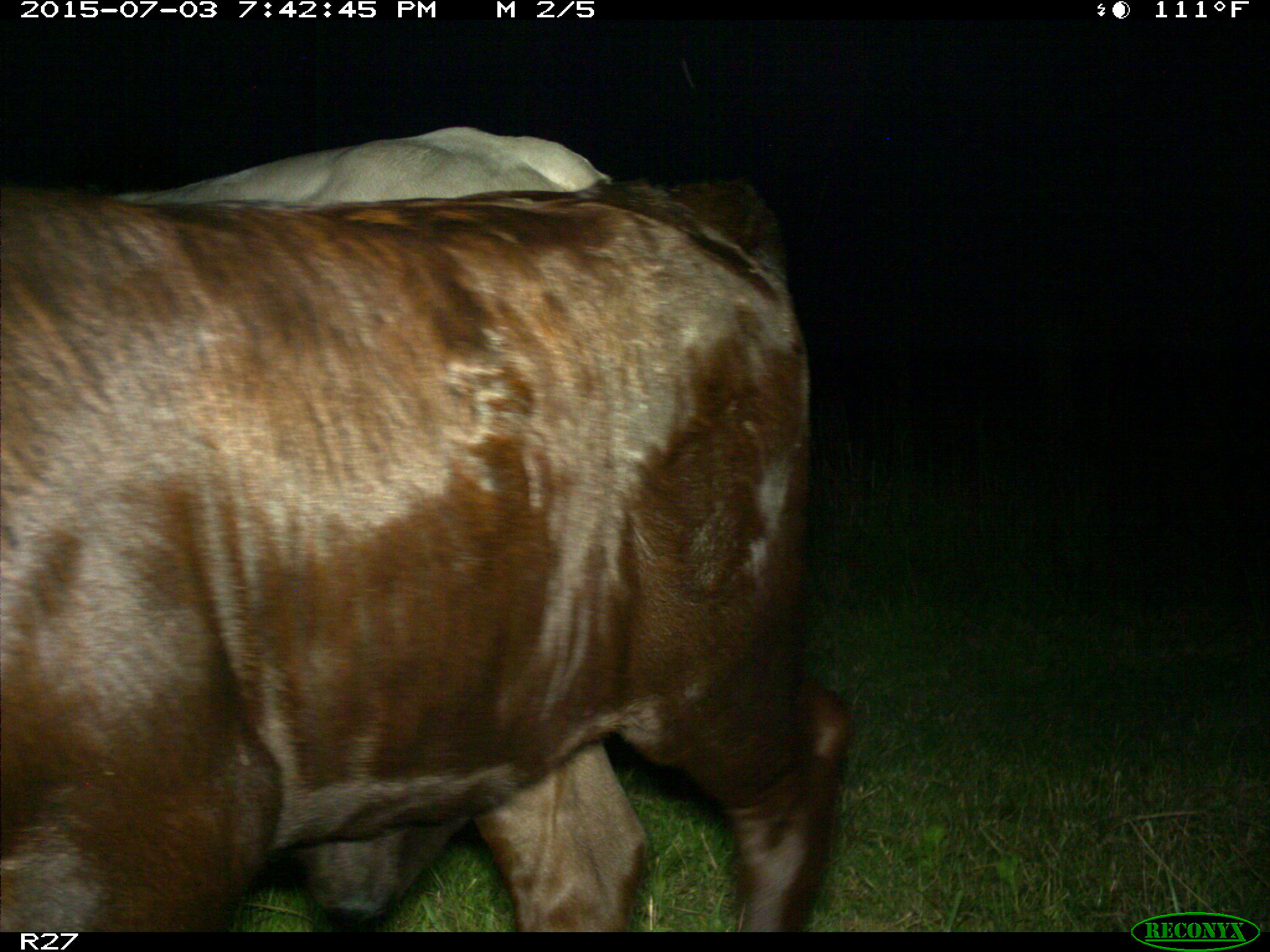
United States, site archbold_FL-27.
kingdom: Animalia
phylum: Chordata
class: Mammalia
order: Artiodactyla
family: Bovidae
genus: Bos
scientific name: Bos taurus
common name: domestic cow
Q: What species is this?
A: Bos taurus (domestic cow).